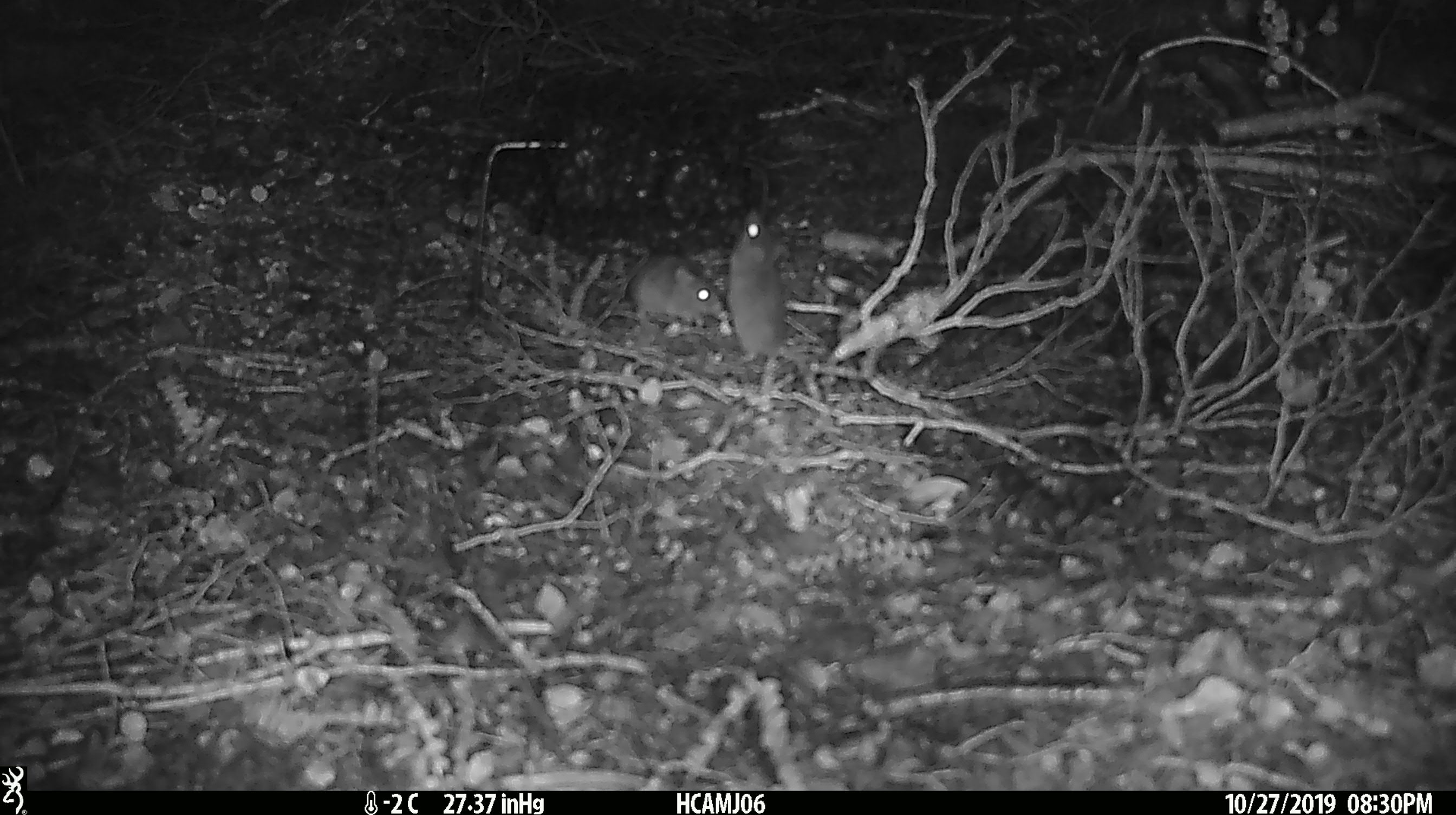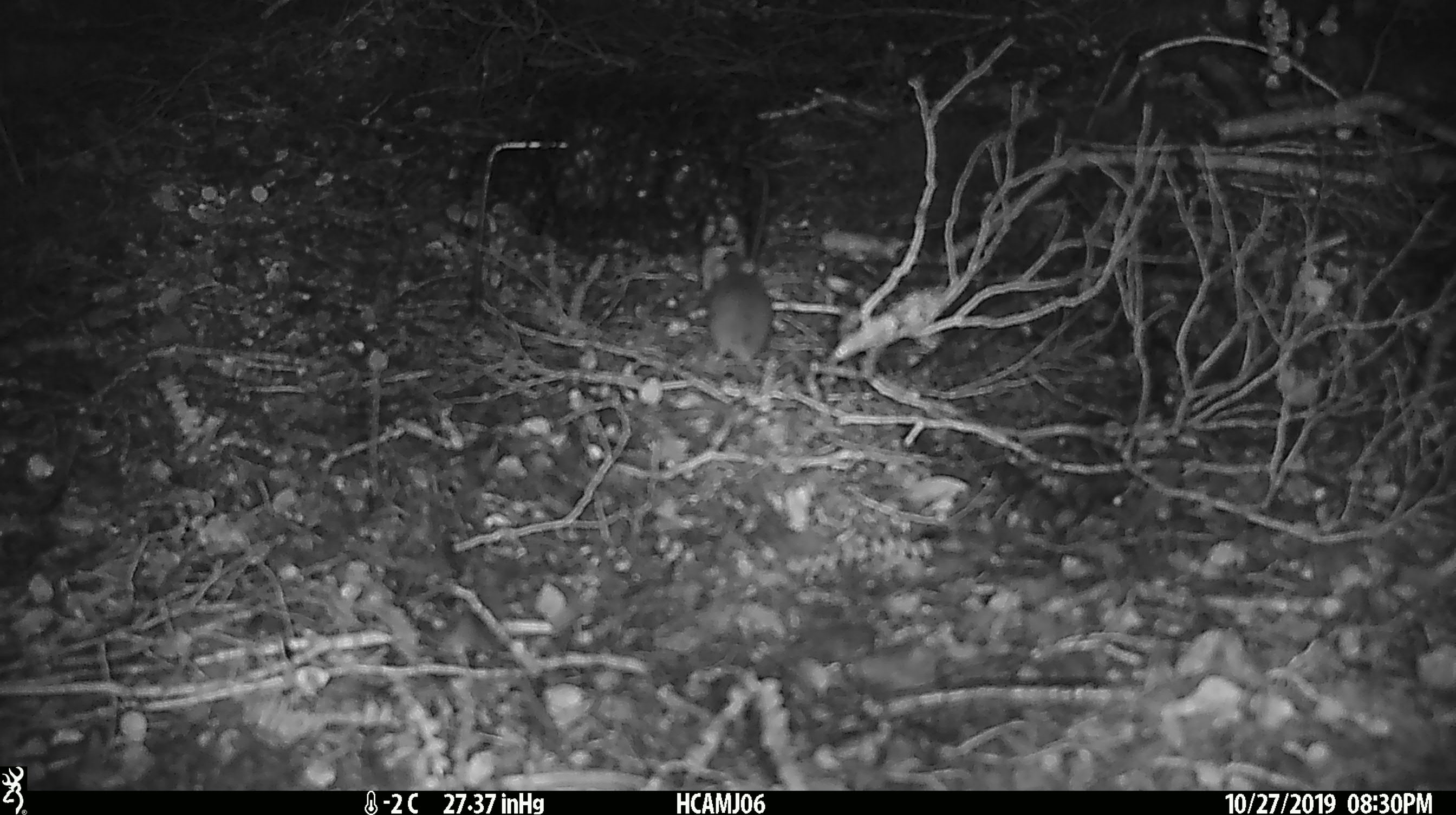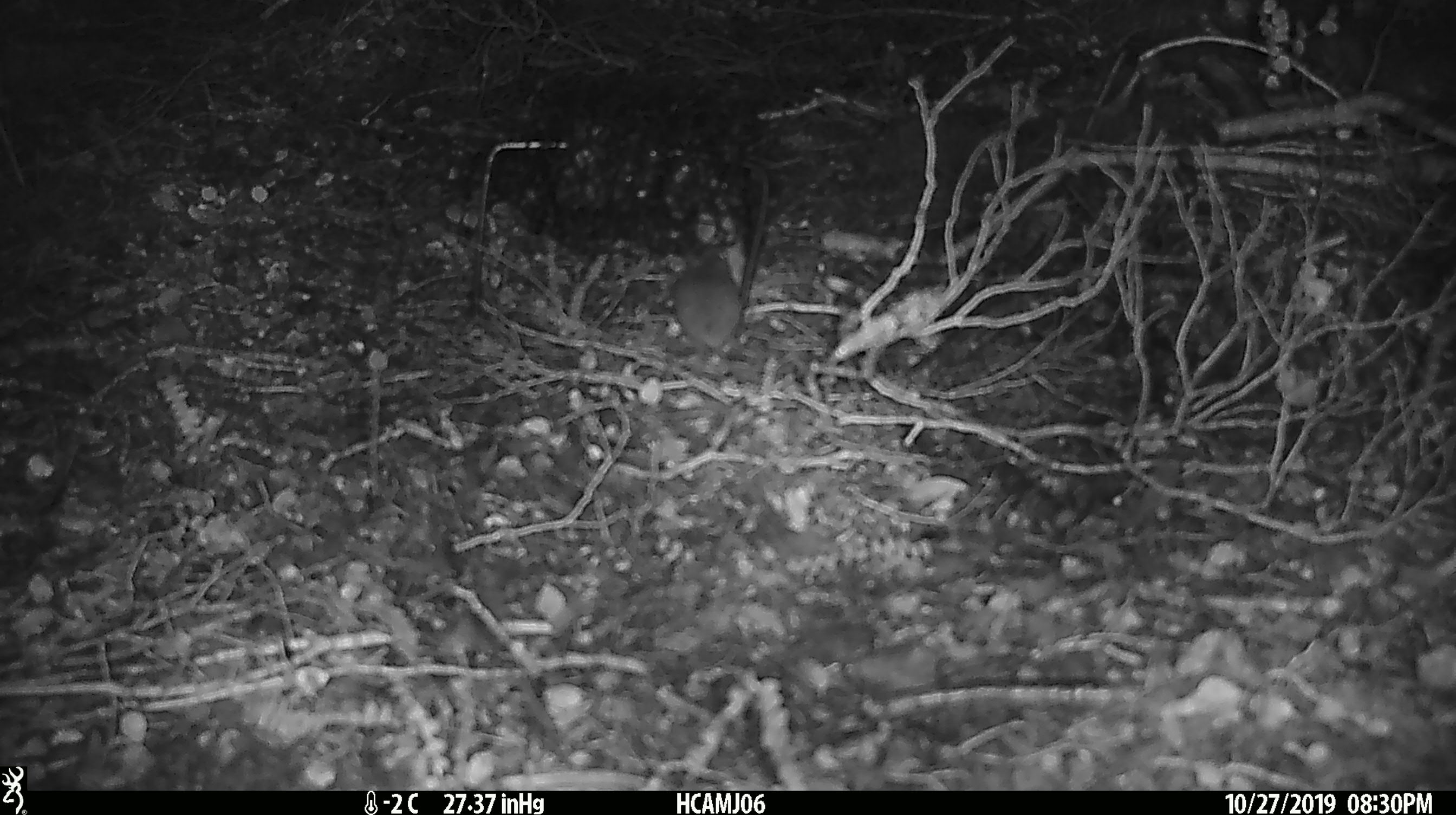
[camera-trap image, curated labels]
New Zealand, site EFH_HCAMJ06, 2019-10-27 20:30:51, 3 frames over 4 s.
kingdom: Animalia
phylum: Chordata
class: Mammalia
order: Rodentia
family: Muridae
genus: Mus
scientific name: Mus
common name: mouse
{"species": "mouse (Mus)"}